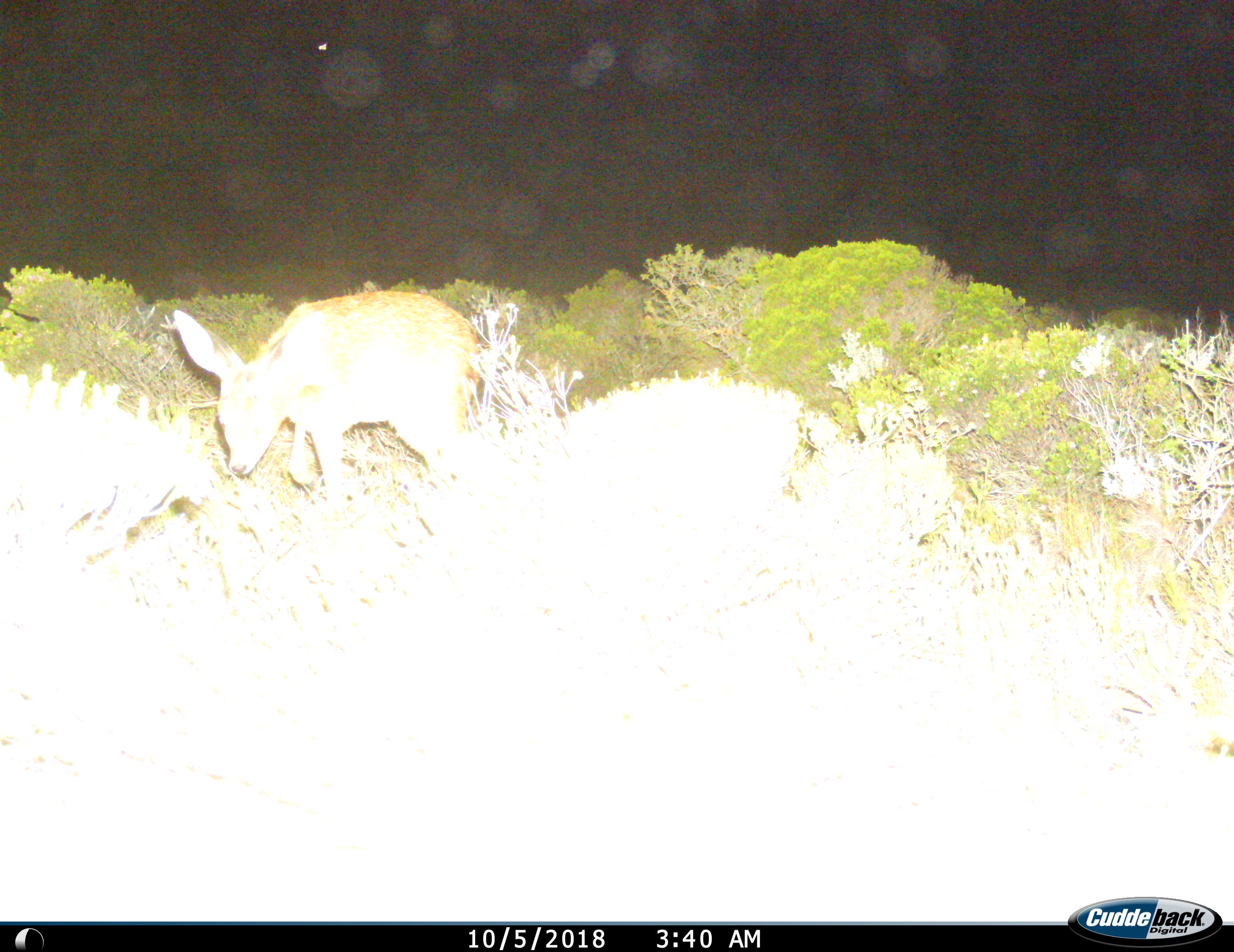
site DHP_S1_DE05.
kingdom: Animalia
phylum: Chordata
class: Mammalia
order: Artiodactyla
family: Bovidae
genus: Raphicerus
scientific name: Raphicerus melanotis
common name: grysbok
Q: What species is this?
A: Grysbok (Raphicerus melanotis).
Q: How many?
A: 1.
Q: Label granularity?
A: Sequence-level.